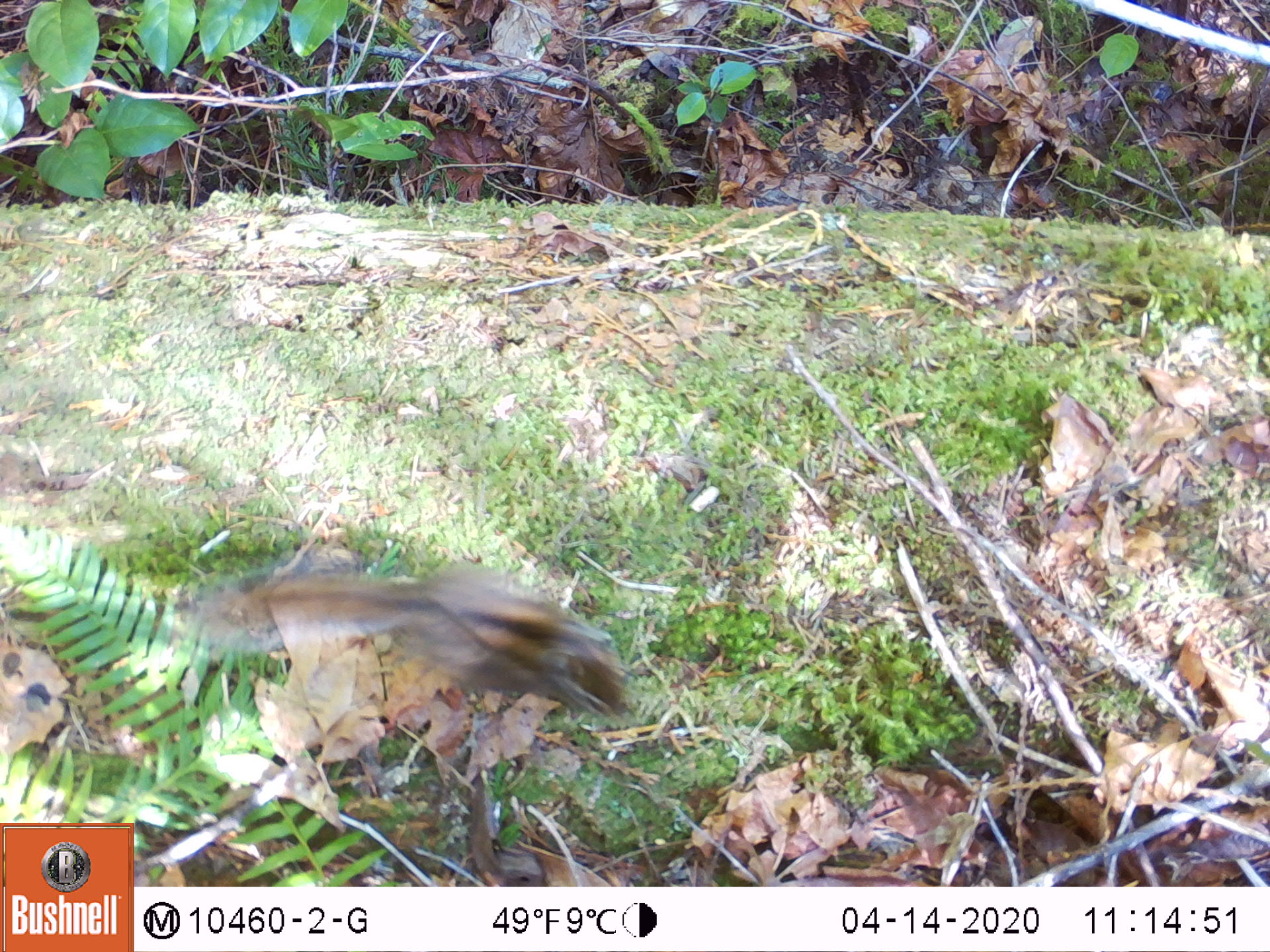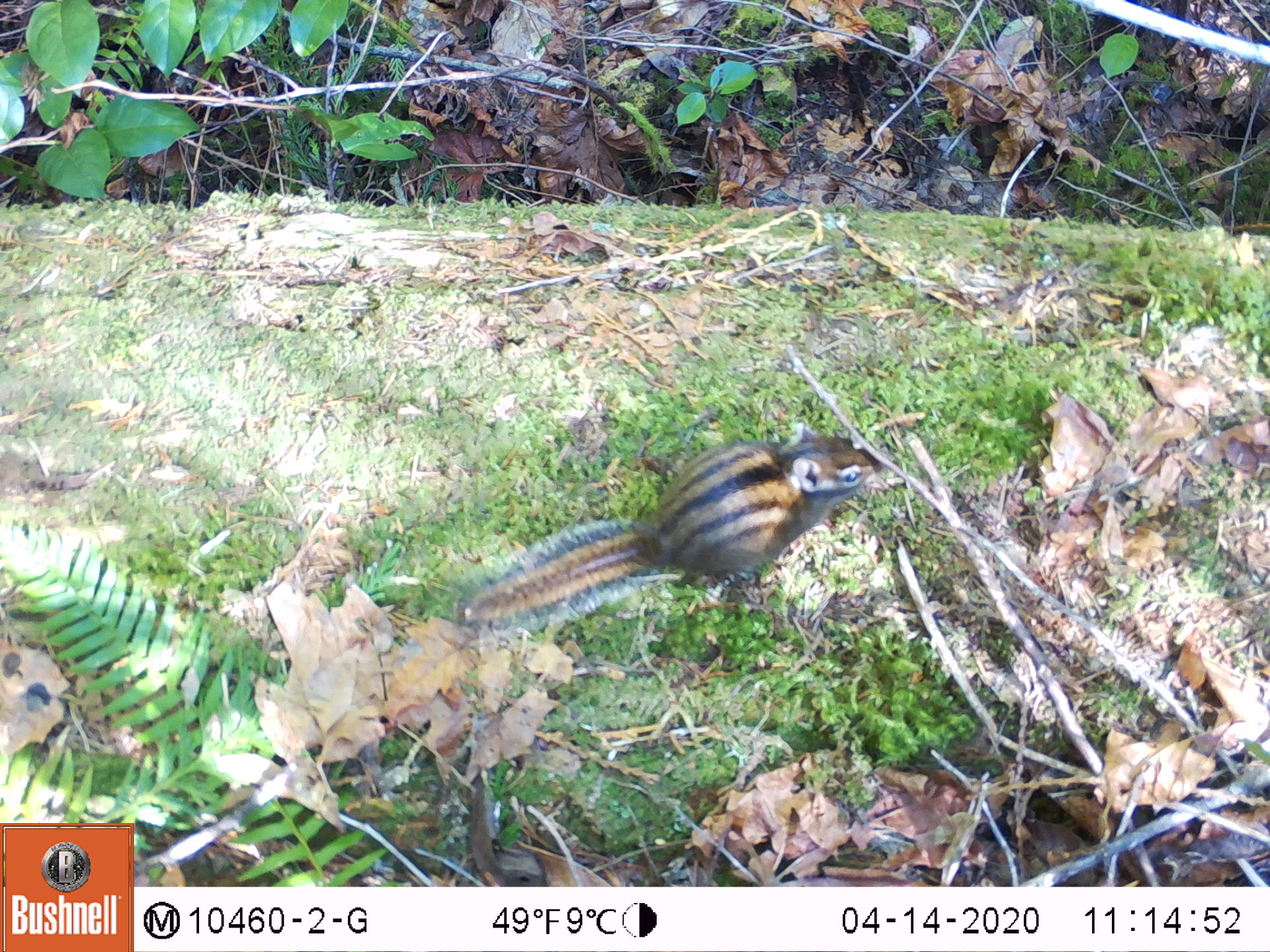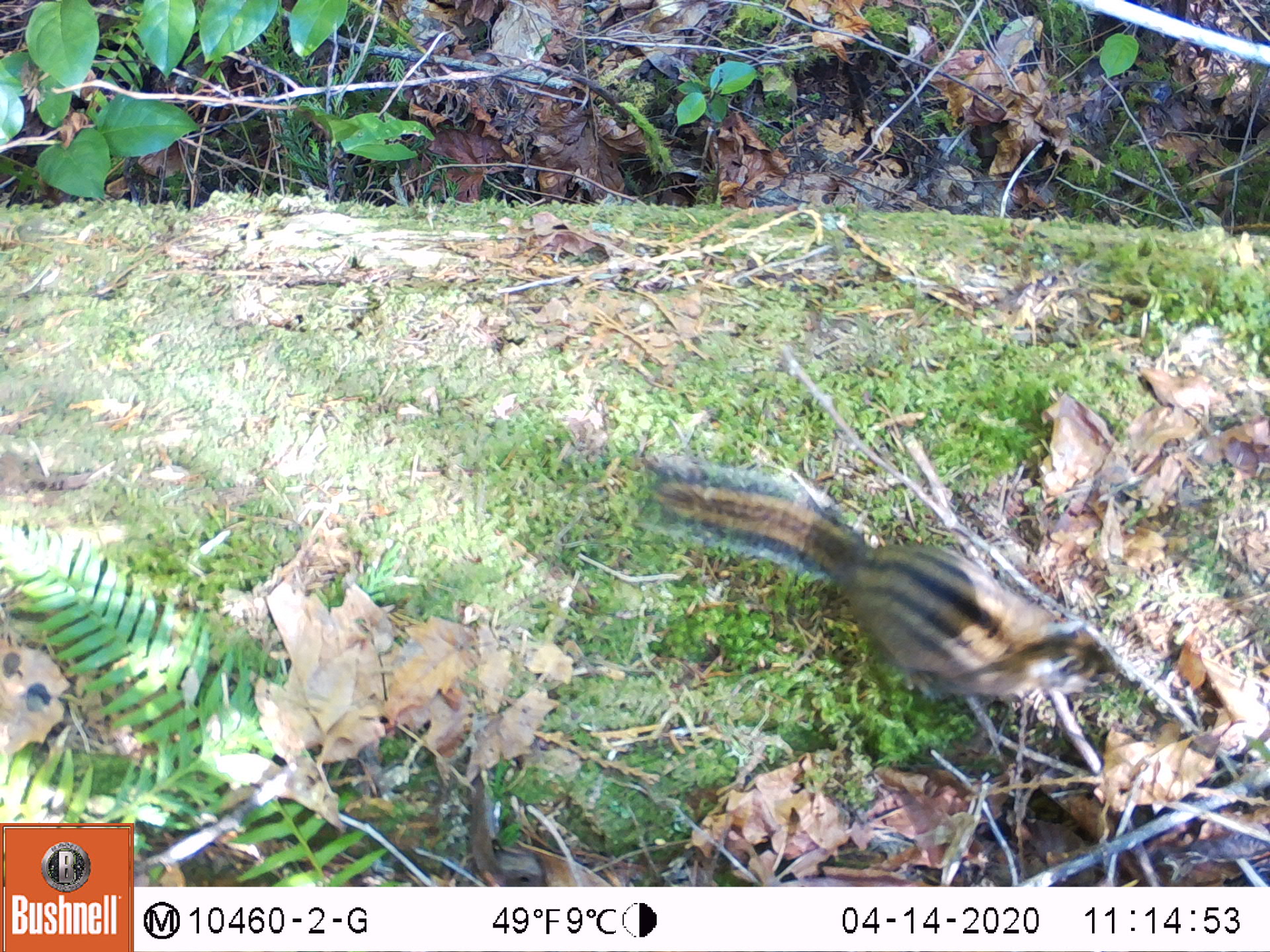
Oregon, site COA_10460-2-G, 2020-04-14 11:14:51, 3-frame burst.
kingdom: Animalia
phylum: Chordata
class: Mammalia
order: Rodentia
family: Sciuridae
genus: Neotamias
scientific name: Neotamias townsendii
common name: townsend's chipmunk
Townsend's chipmunk (Neotamias townsendii).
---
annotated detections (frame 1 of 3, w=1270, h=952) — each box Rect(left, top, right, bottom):
townsend's chipmunk: Rect(186, 541, 647, 732)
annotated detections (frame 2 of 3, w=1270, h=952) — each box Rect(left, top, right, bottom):
townsend's chipmunk: Rect(446, 415, 893, 640)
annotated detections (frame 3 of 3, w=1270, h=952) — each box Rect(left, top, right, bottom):
townsend's chipmunk: Rect(633, 448, 1143, 723)